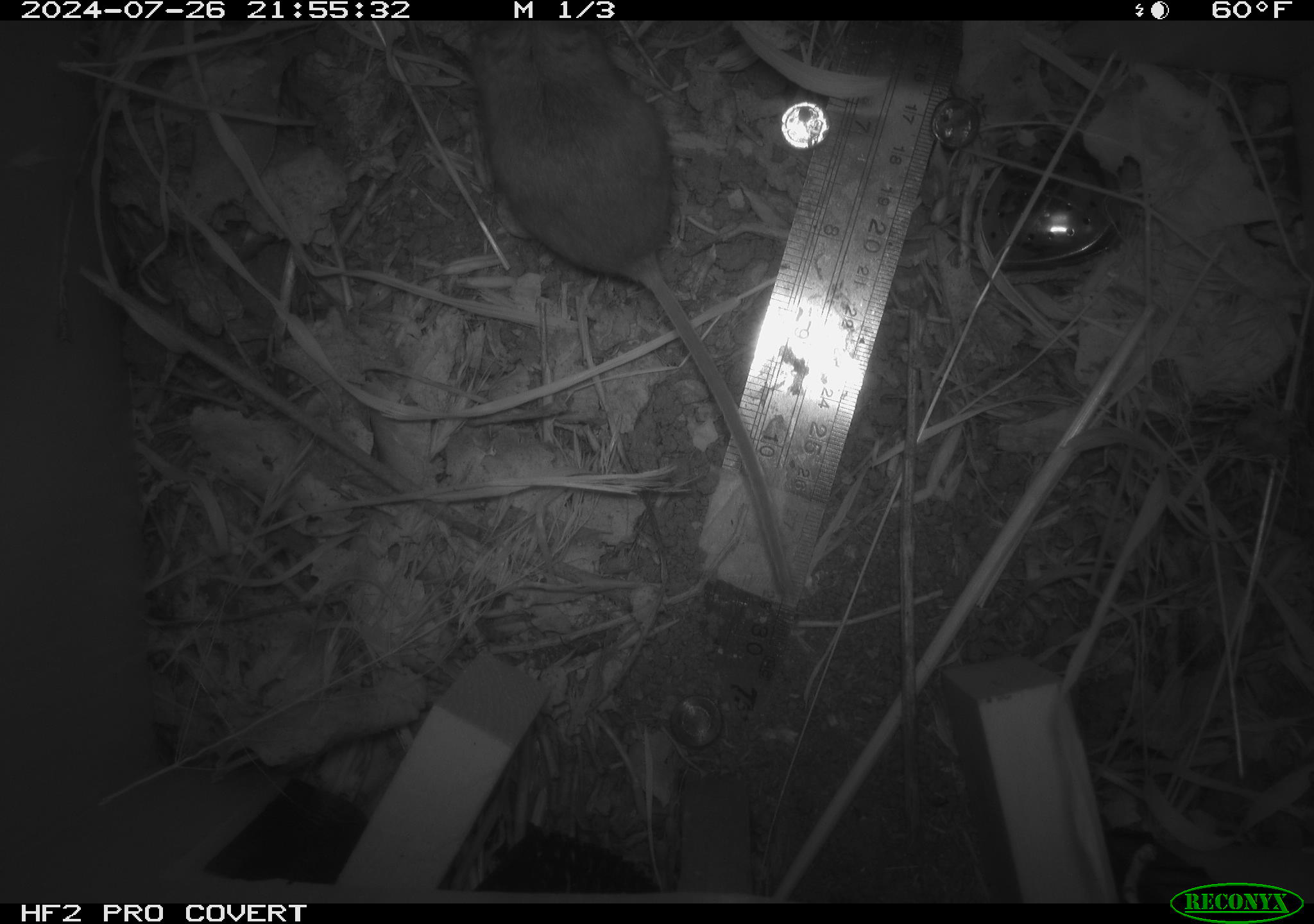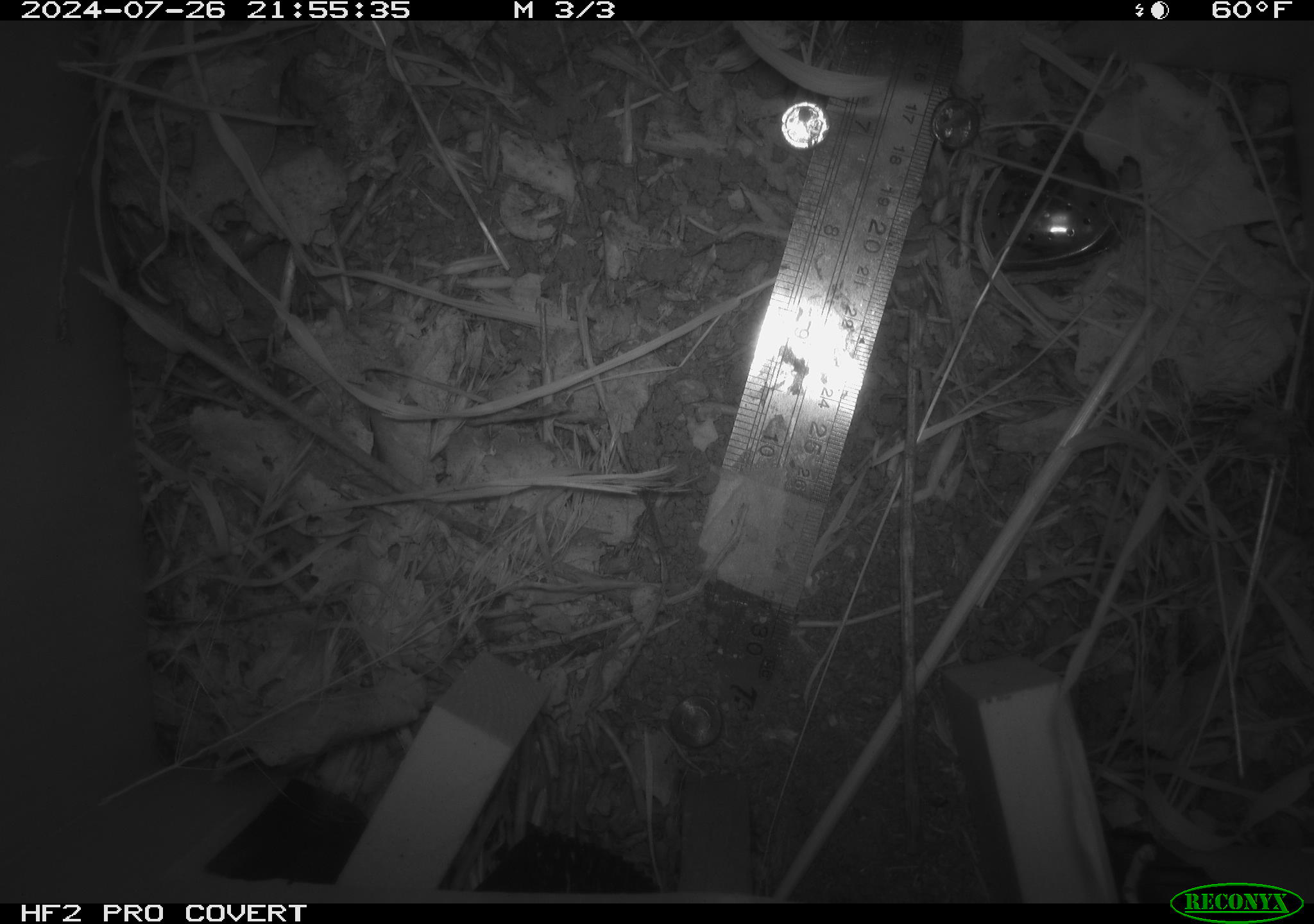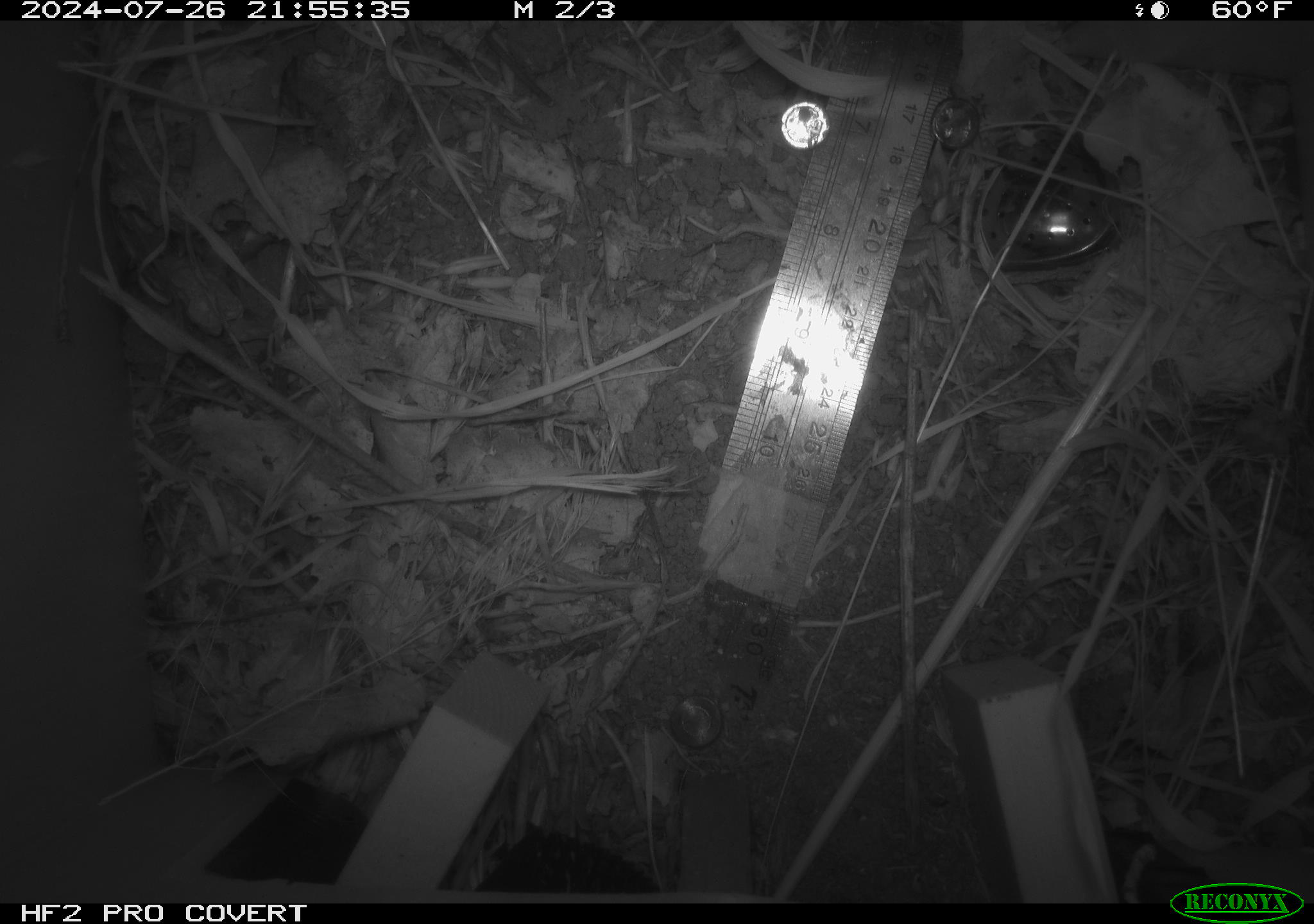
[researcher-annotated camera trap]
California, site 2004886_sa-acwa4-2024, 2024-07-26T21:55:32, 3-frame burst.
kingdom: Animalia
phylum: Chordata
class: Mammalia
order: Rodentia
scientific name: Rodentia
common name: mouse species